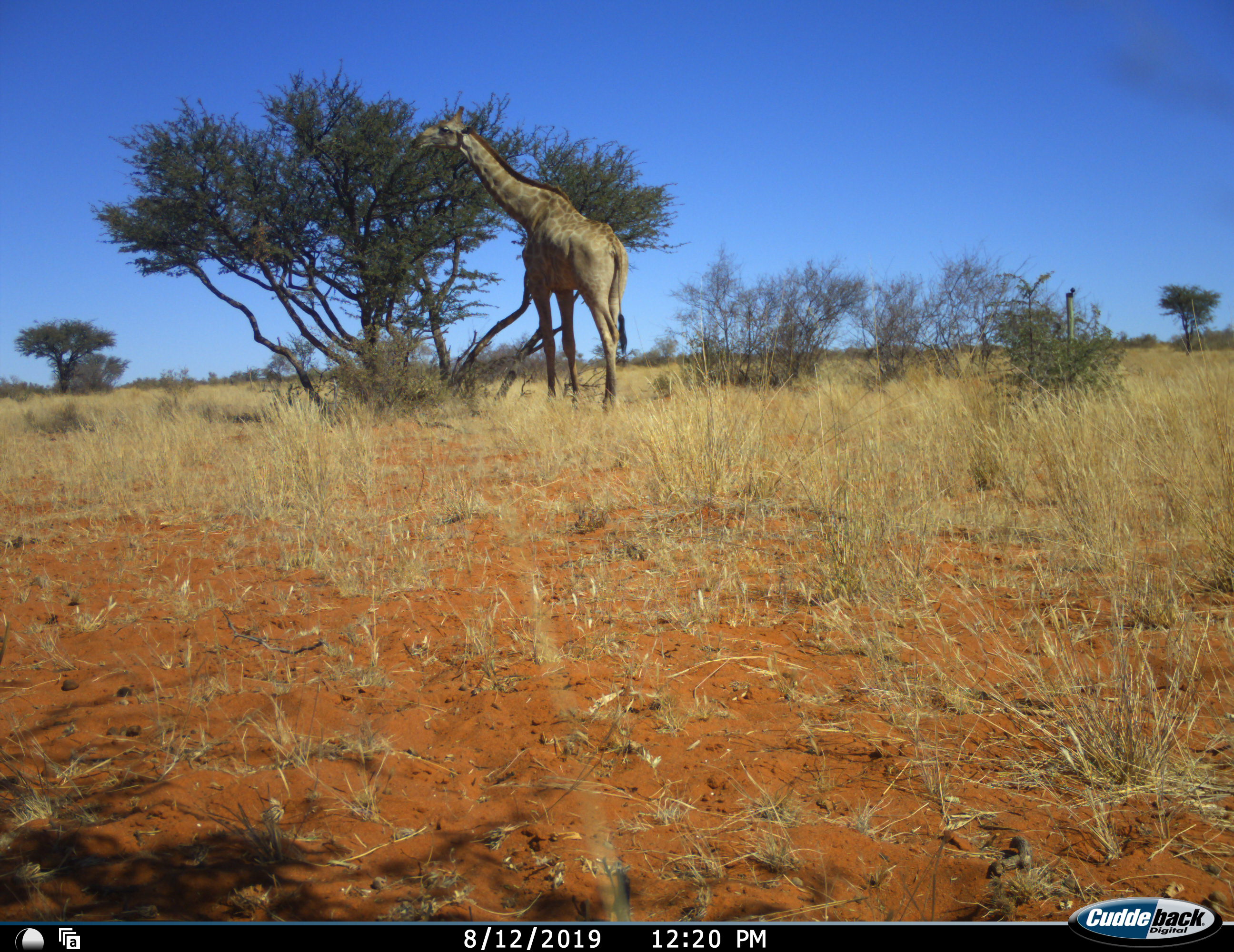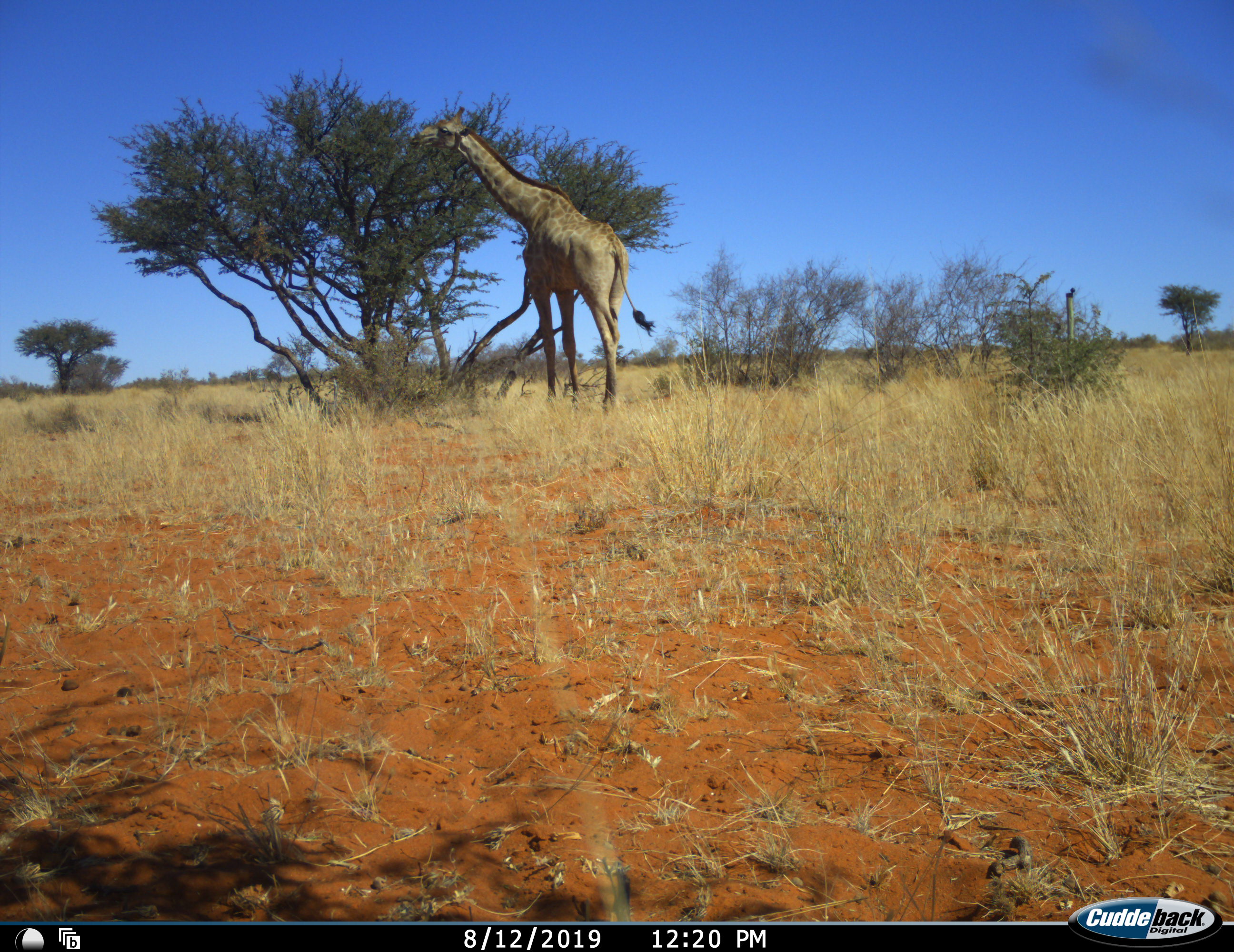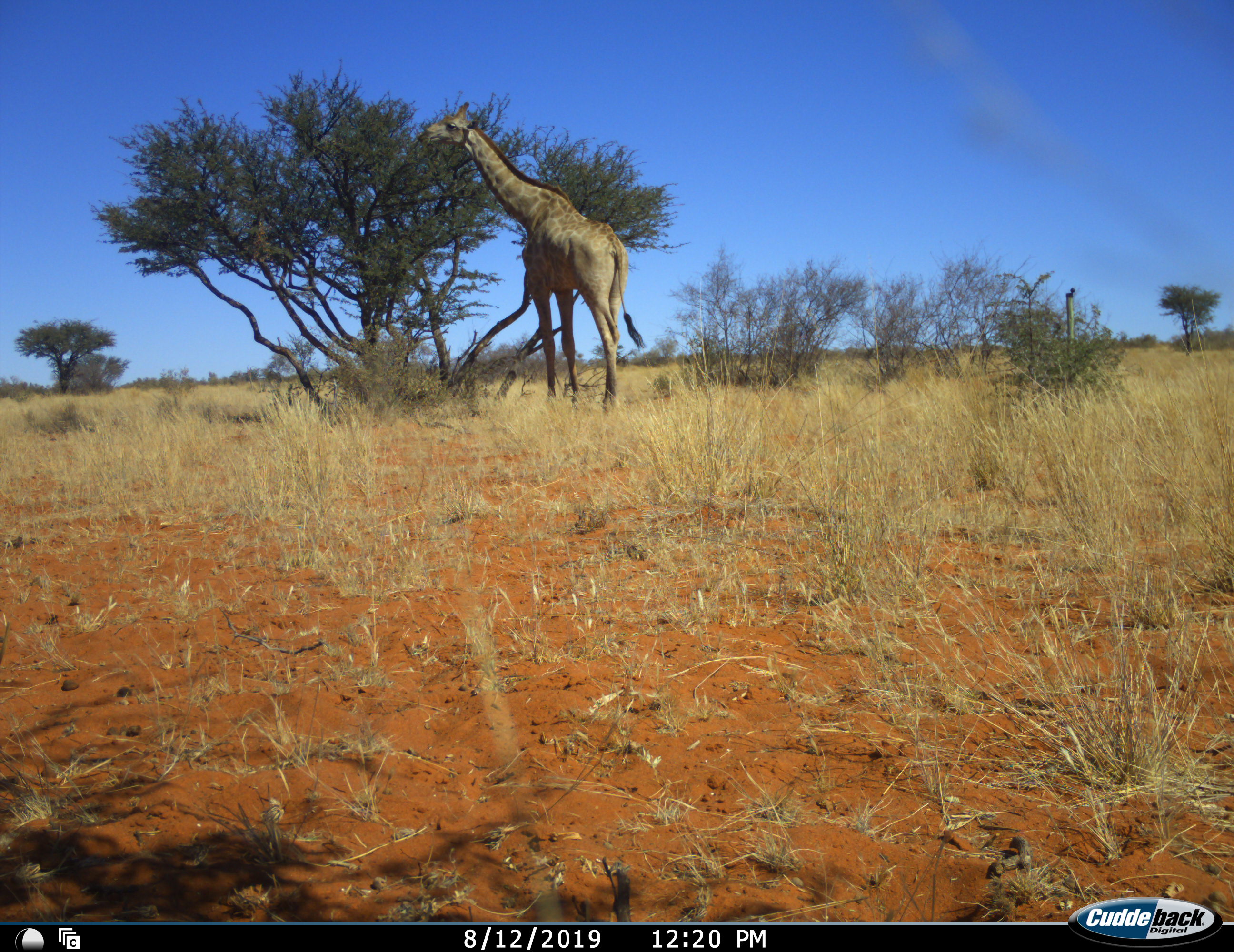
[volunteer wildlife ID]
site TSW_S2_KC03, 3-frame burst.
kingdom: Animalia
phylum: Chordata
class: Mammalia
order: Artiodactyla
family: Giraffidae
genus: Giraffa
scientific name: Giraffa camelopardalis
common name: giraffe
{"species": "giraffe (Giraffa camelopardalis)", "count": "1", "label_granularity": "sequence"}